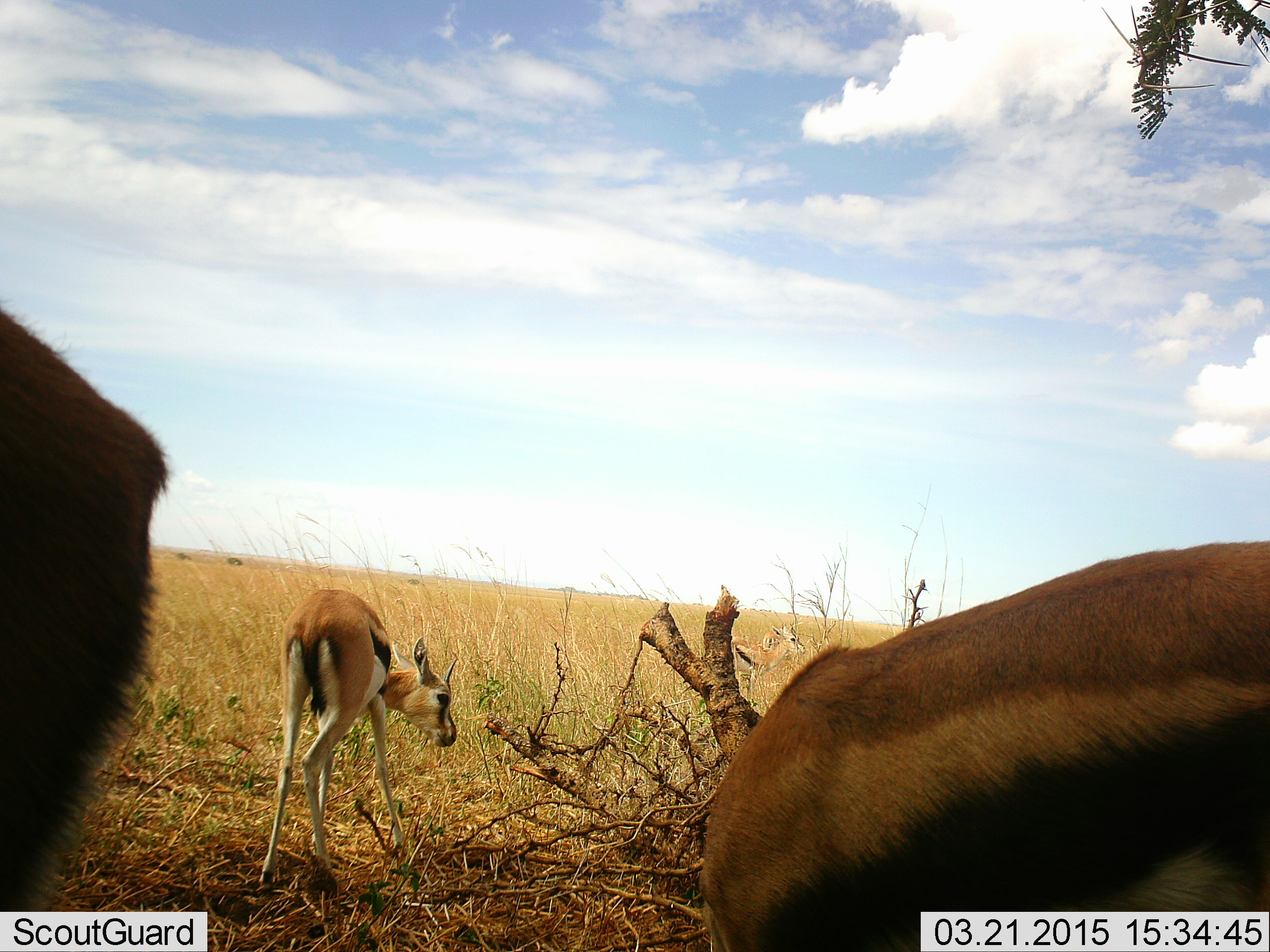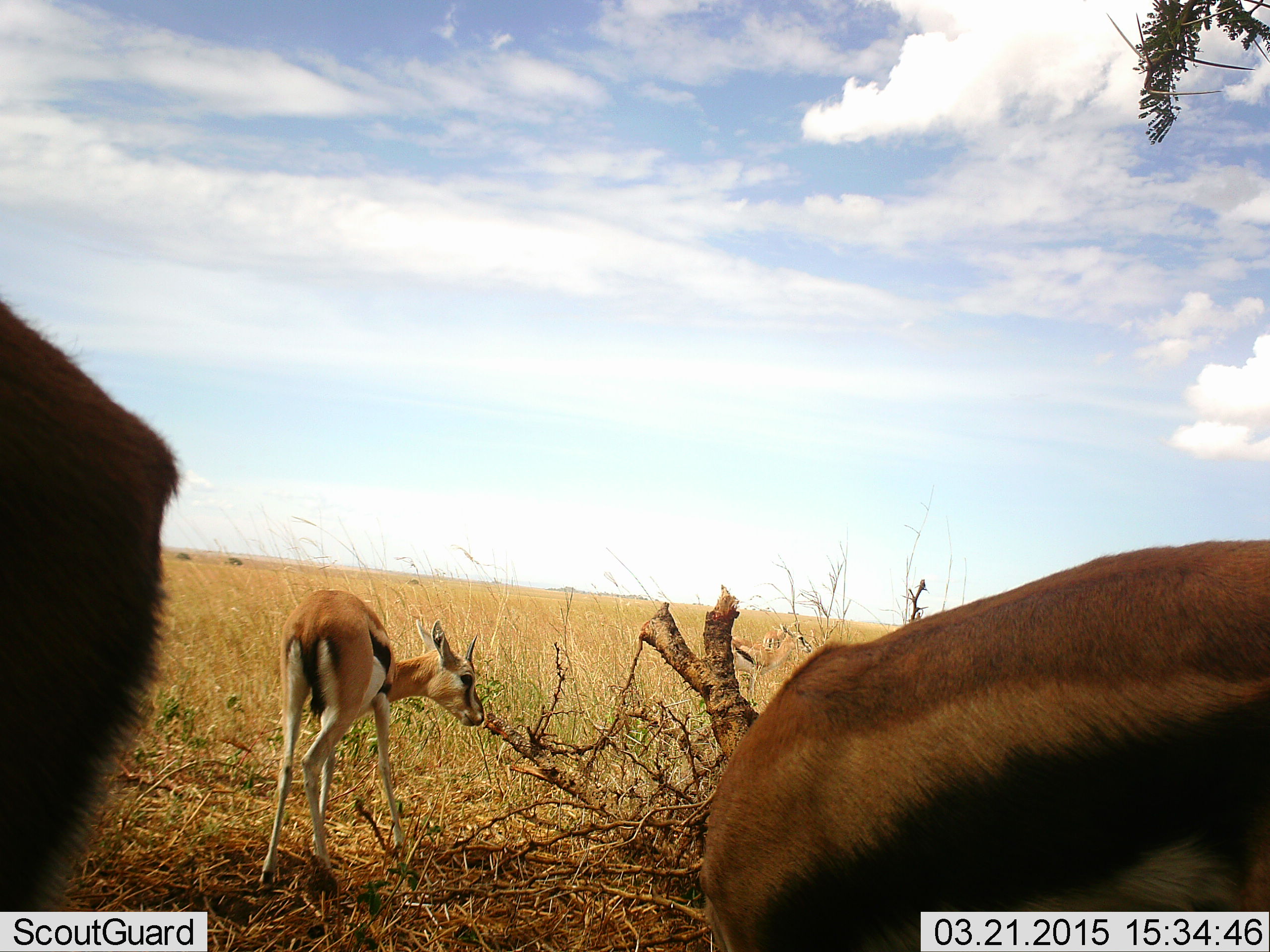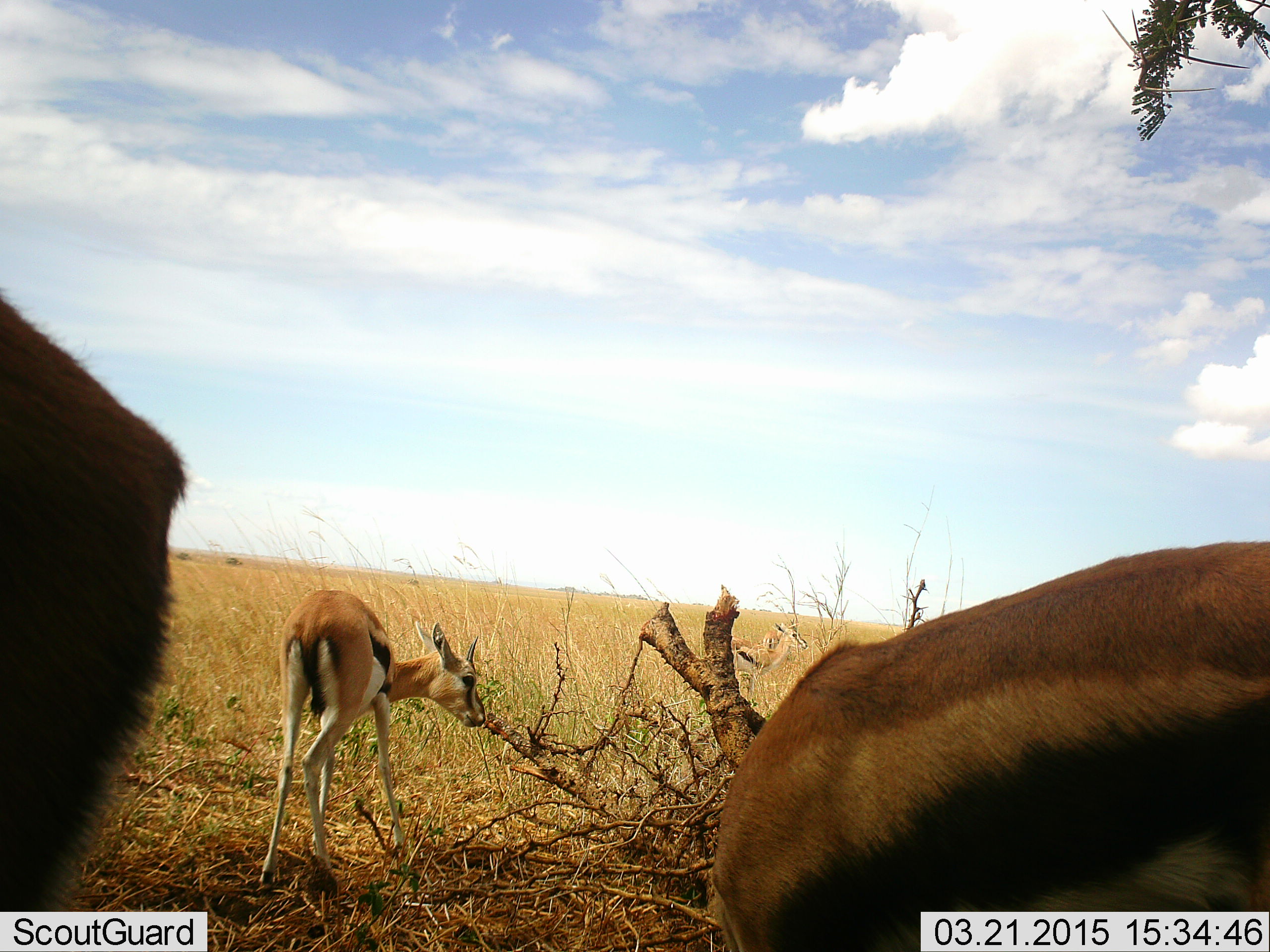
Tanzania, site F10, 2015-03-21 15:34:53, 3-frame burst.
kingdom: Animalia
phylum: Chordata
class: Mammalia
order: Artiodactyla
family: Bovidae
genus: Eudorcas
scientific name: Eudorcas thomsonii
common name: thomson's gazelle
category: gazellethomsons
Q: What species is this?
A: Gazellethomsons (thomson's gazelle) (Eudorcas thomsonii).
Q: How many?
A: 3.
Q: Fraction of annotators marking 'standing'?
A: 70%.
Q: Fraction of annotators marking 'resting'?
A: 10%.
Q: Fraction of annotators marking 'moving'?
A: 30%.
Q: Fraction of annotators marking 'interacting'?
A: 0%.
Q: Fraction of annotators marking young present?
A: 10%.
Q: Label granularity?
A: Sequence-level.